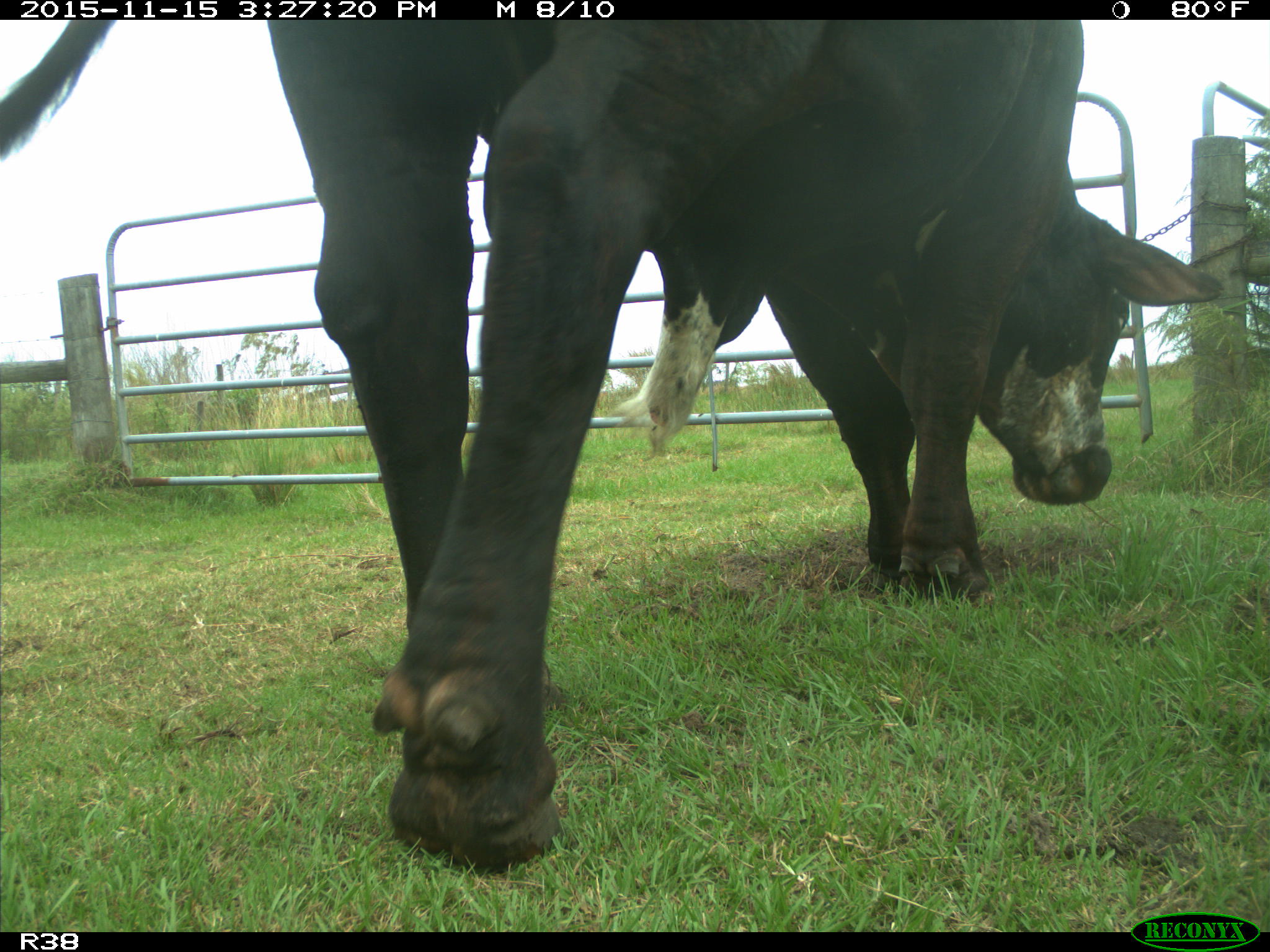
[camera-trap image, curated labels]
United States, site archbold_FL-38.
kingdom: Animalia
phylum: Chordata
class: Mammalia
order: Artiodactyla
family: Bovidae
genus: Bos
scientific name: Bos taurus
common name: domestic cow